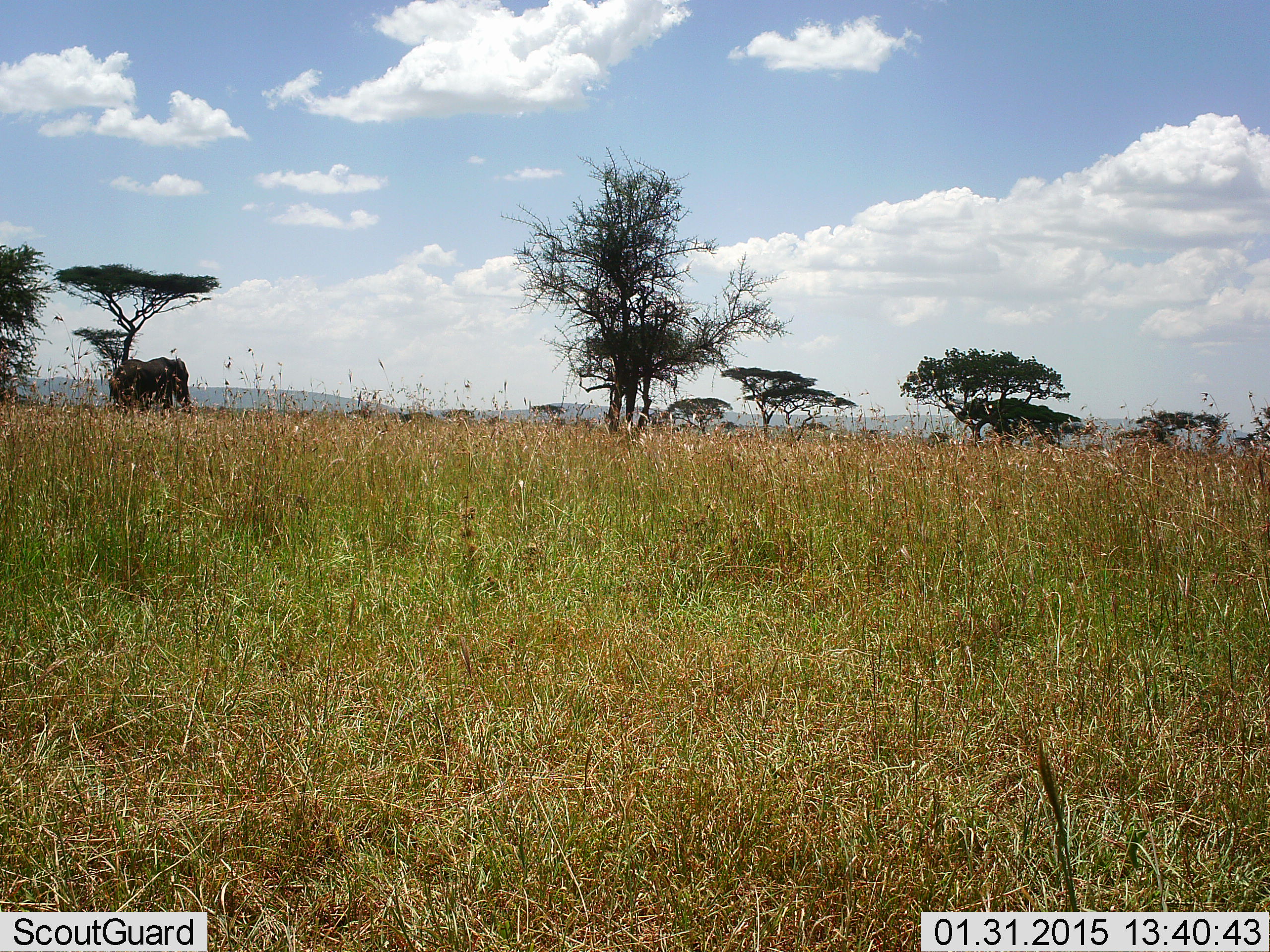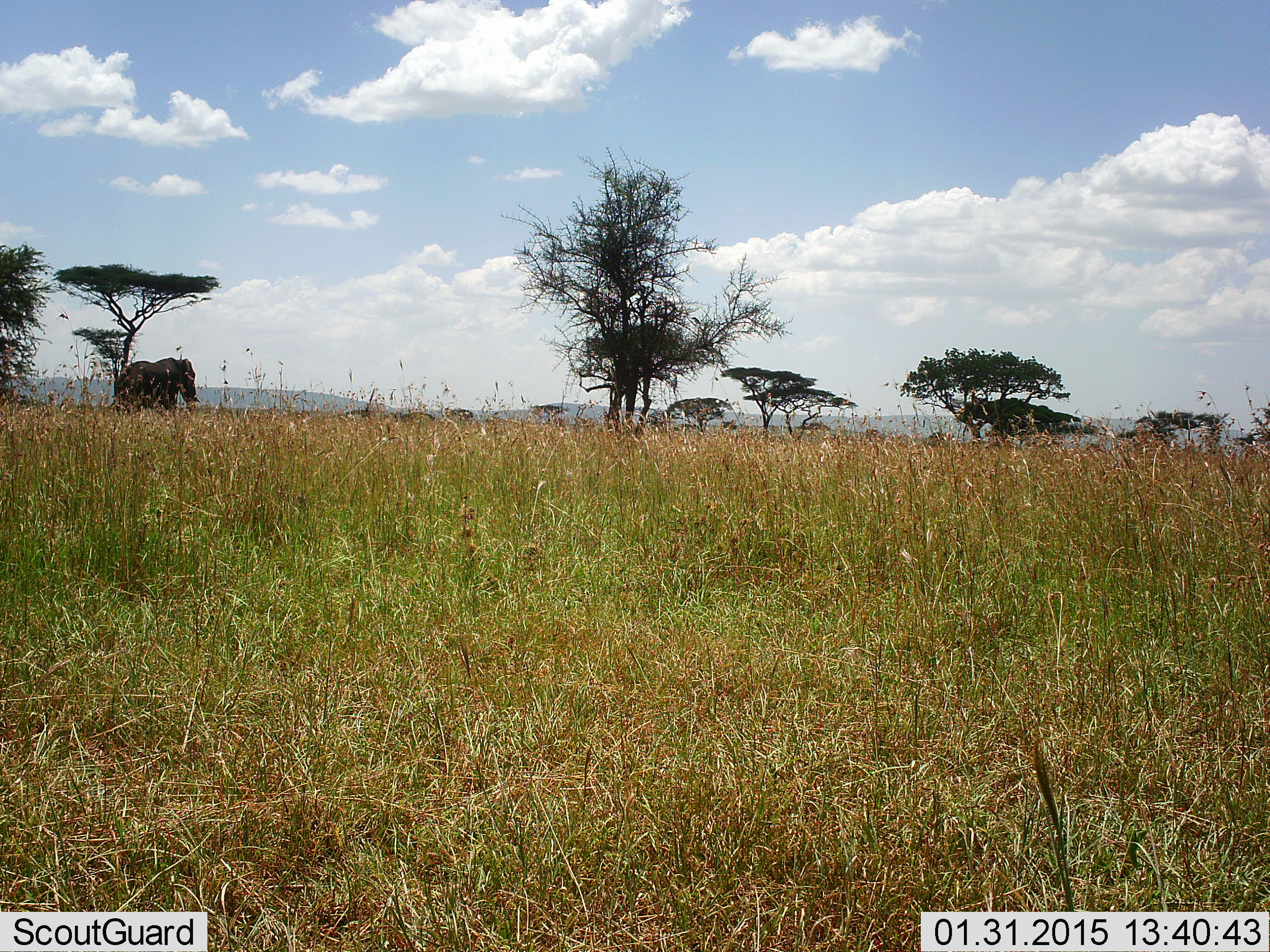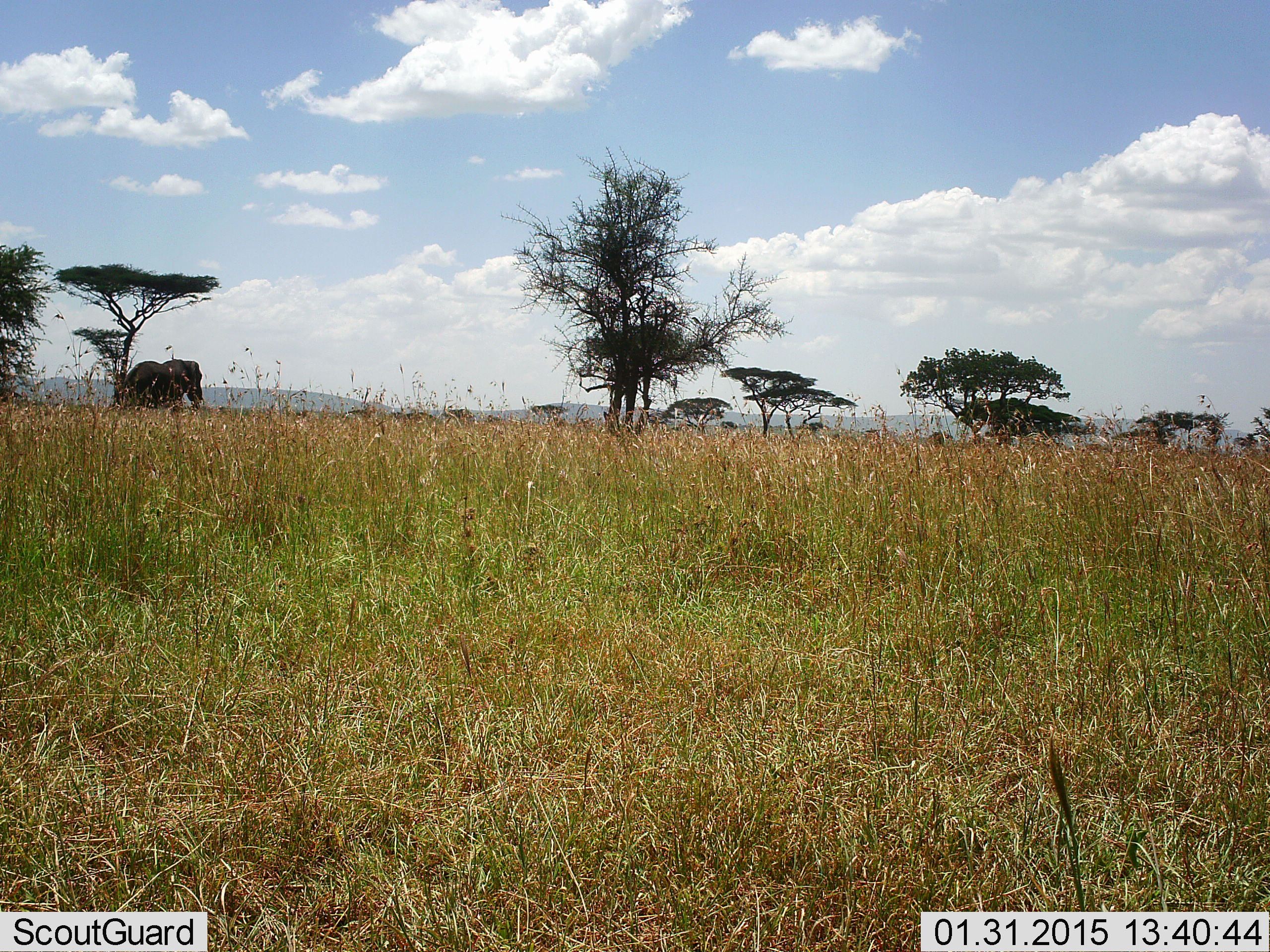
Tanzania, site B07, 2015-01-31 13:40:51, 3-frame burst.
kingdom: Animalia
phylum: Chordata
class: Mammalia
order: Proboscidea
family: Elephantidae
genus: Loxodonta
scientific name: Loxodonta africana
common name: african bush elephant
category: elephant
Elephant (african bush elephant) (Loxodonta africana), count 1. Behavior (volunteer vote fractions): standing 10%, resting 0%, moving 90%, interacting 0%. Young present (vote fraction): 0%. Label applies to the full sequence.